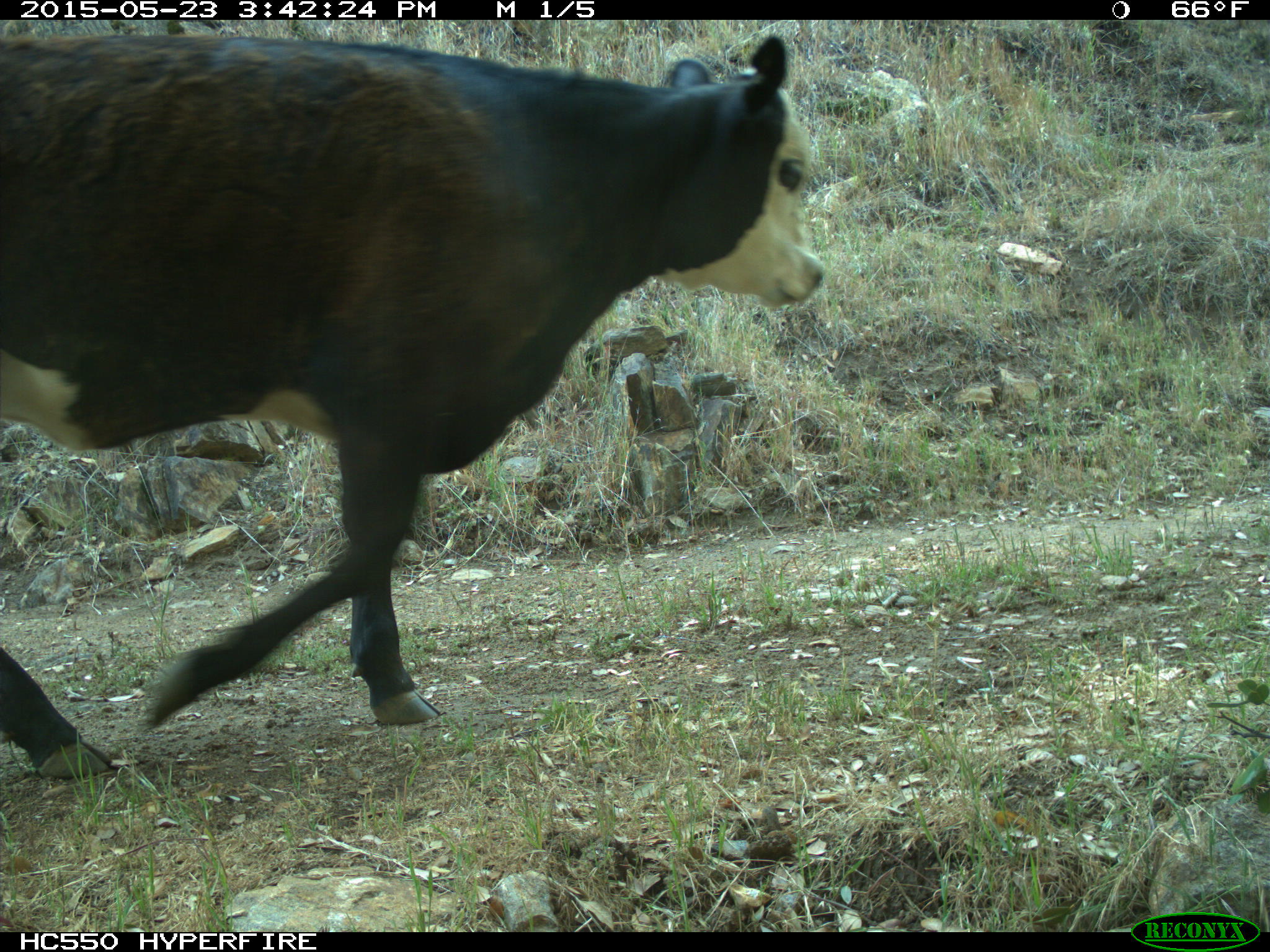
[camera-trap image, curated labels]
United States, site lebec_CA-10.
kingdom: Animalia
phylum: Chordata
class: Mammalia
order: Artiodactyla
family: Bovidae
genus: Bos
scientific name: Bos taurus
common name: domestic cow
Bos taurus (domestic cow).